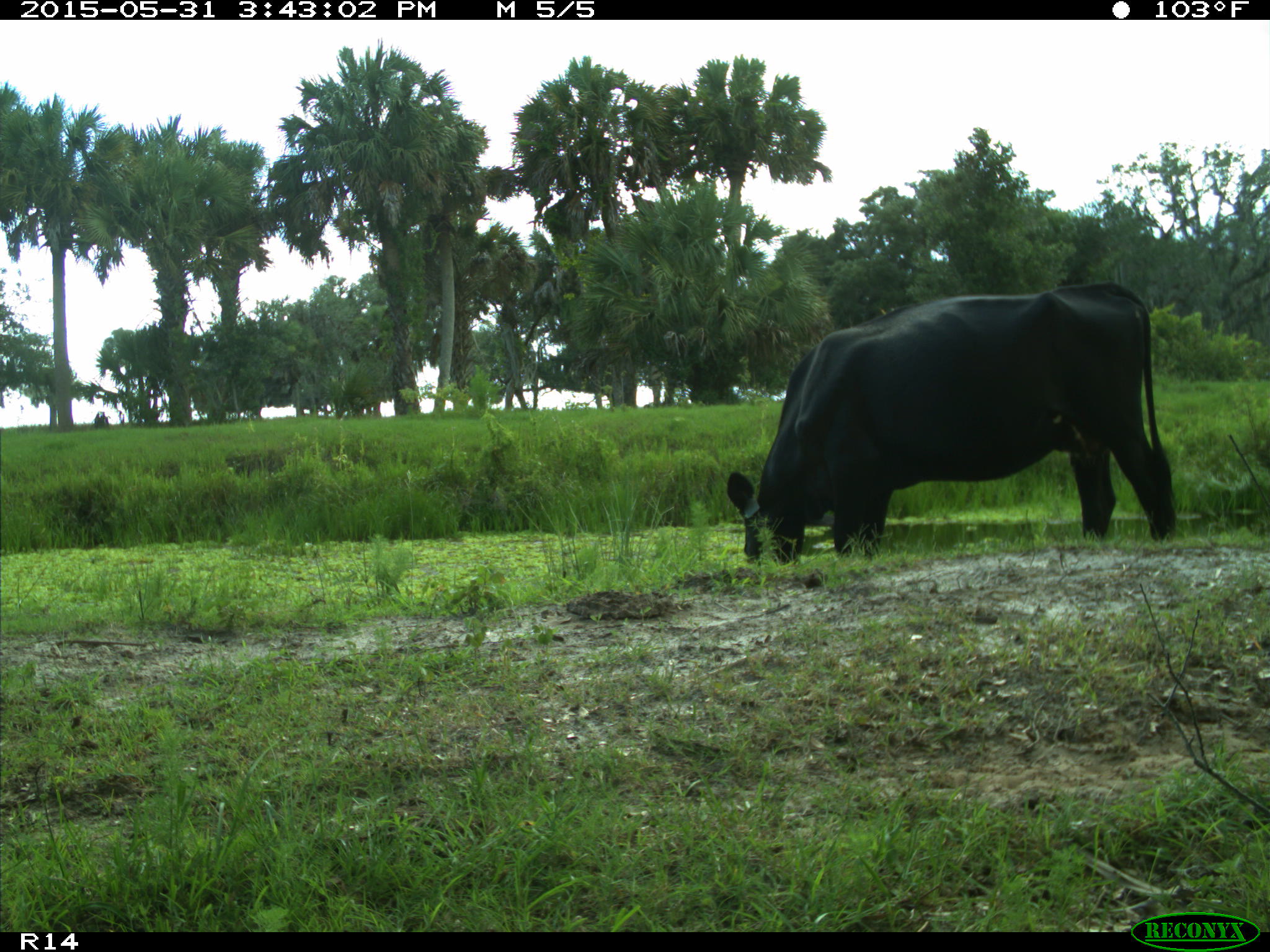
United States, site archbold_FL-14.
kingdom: Animalia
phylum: Chordata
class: Mammalia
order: Artiodactyla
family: Bovidae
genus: Bos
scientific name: Bos taurus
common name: domestic cow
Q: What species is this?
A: Bos taurus (domestic cow).